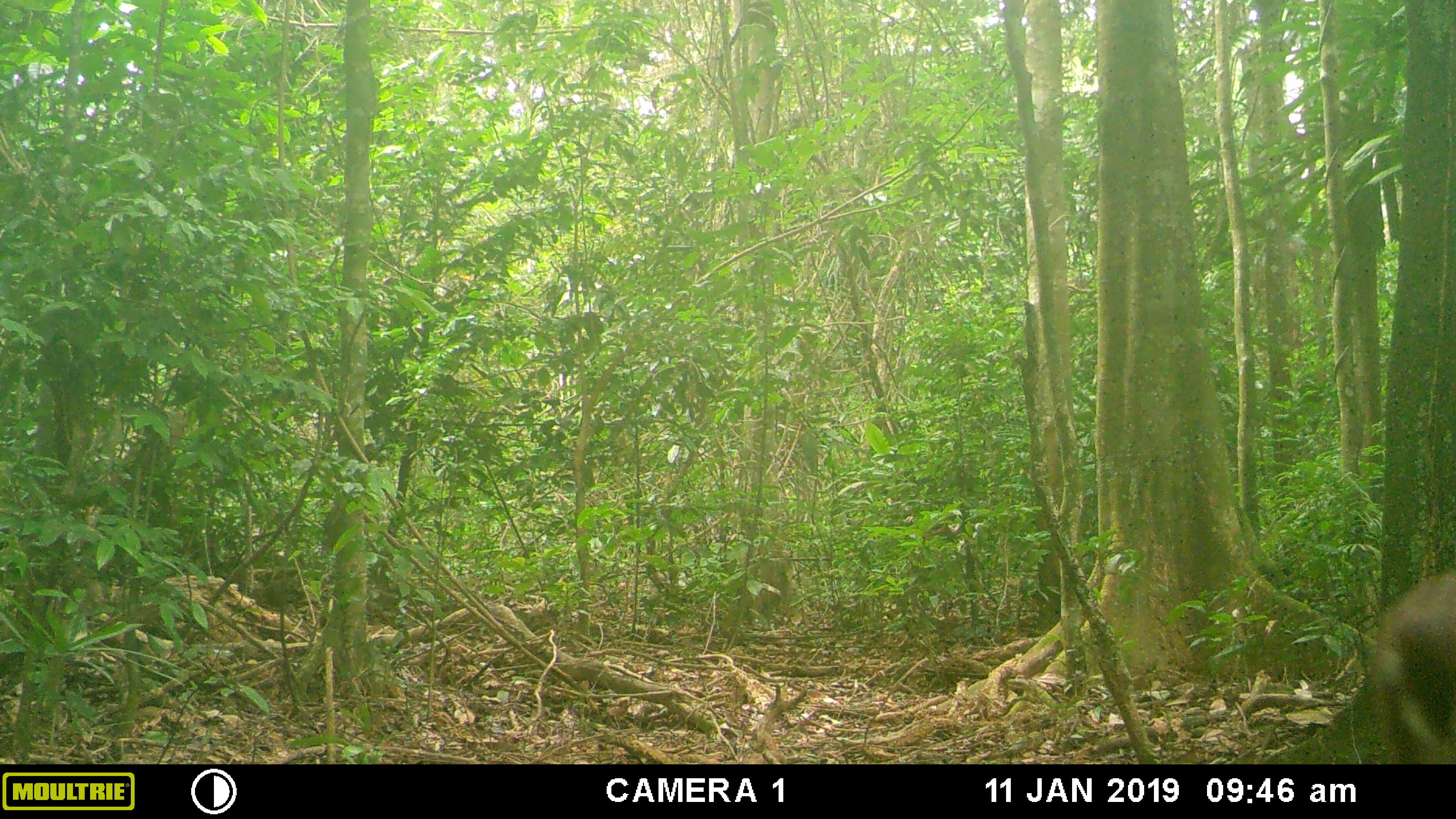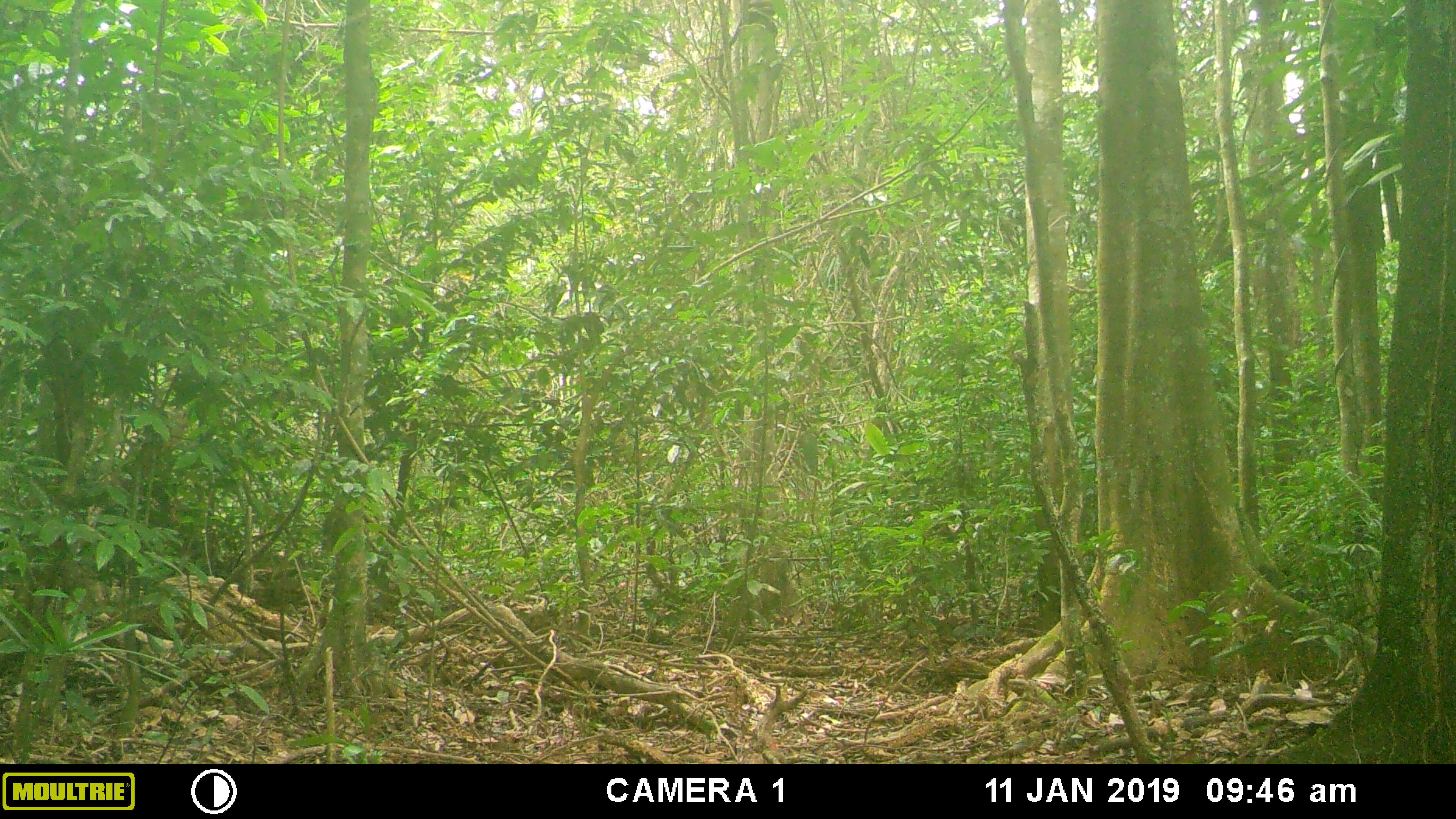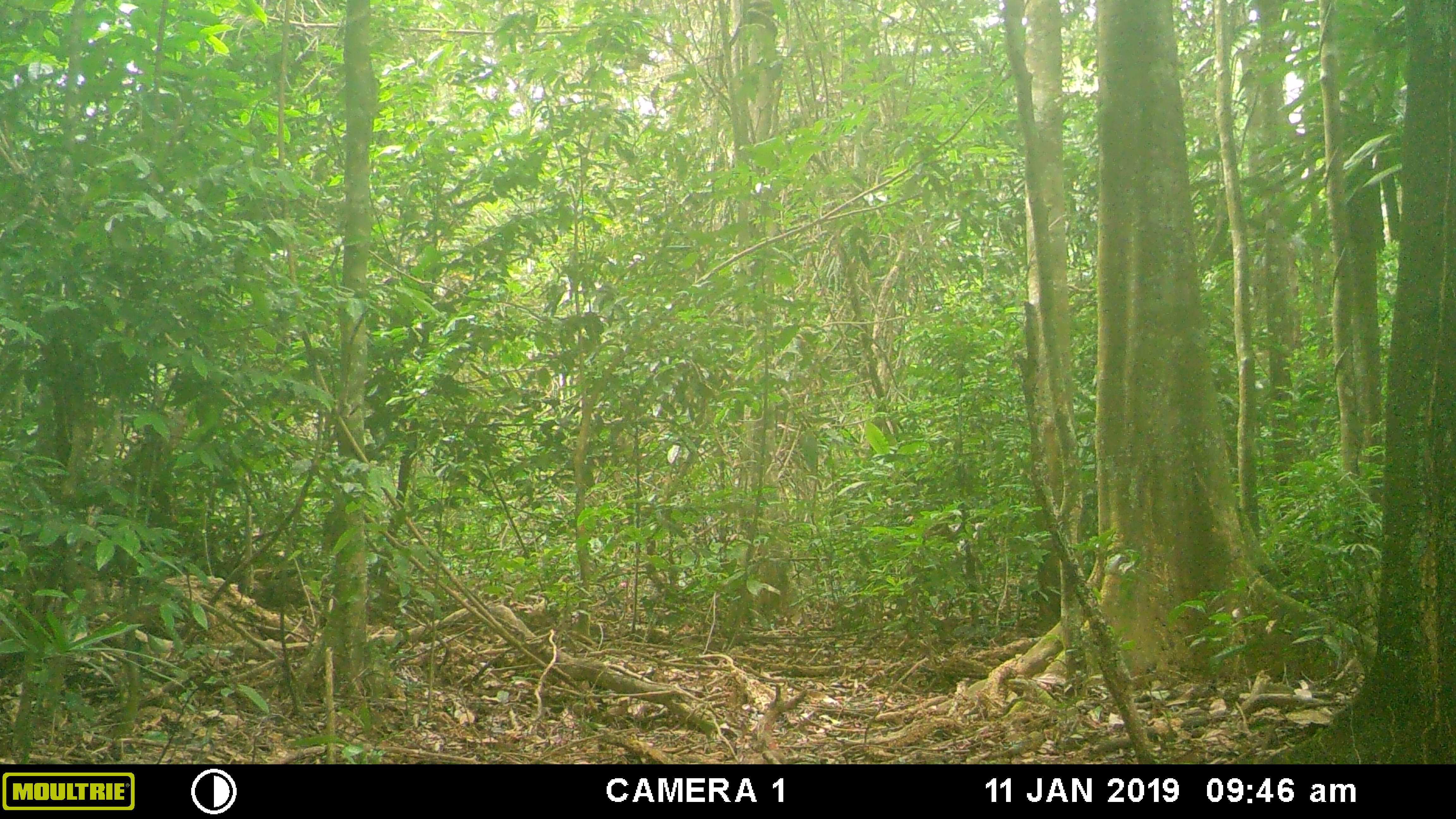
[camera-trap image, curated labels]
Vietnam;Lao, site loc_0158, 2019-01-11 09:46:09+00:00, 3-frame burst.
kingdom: Animalia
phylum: Chordata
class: Mammalia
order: Artiodactyla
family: Cervidae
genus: Muntiacus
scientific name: Muntiacus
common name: muntjacs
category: unidentified muntjac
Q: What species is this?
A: Unidentified muntjac (muntjacs) (Muntiacus).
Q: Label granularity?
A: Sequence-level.